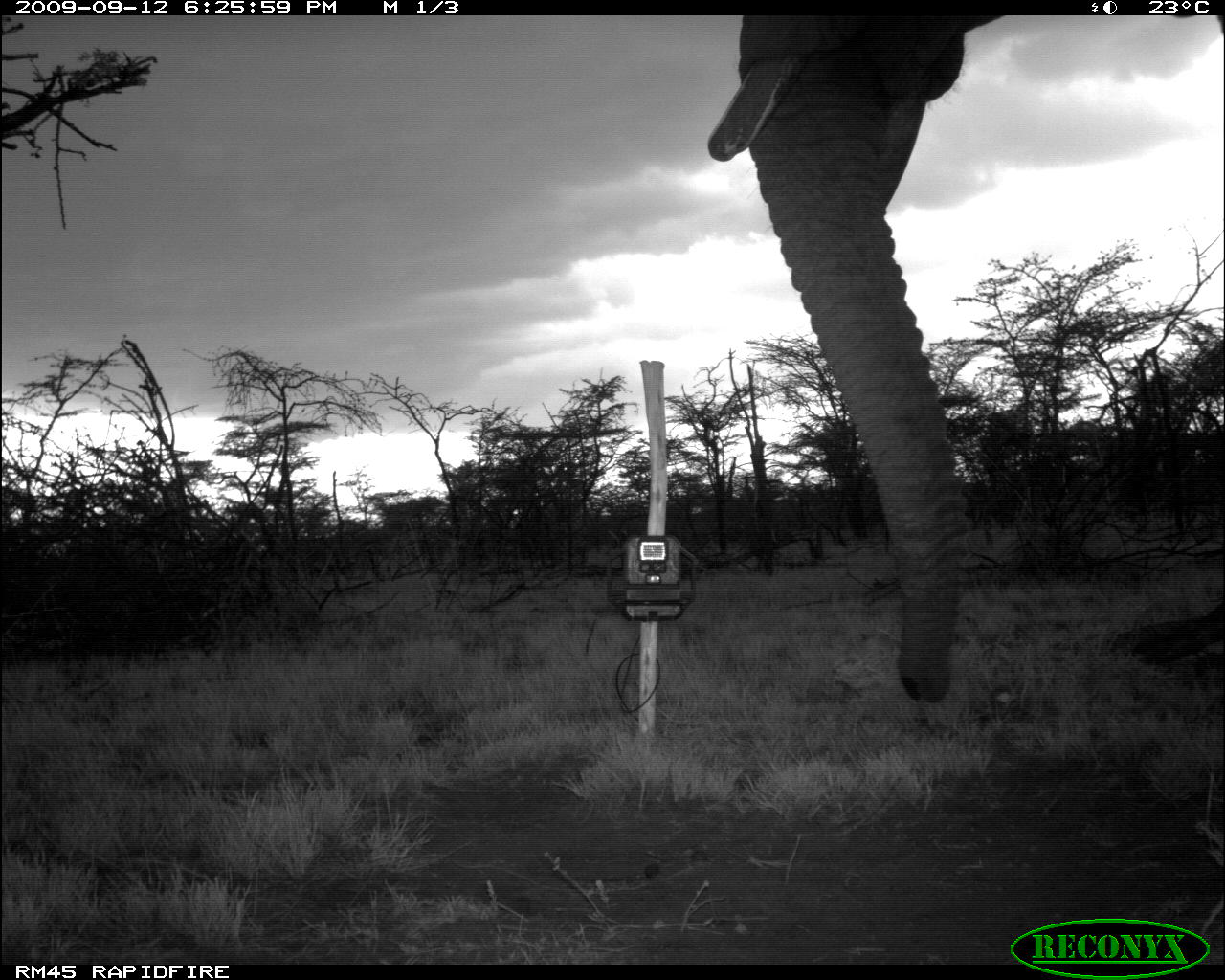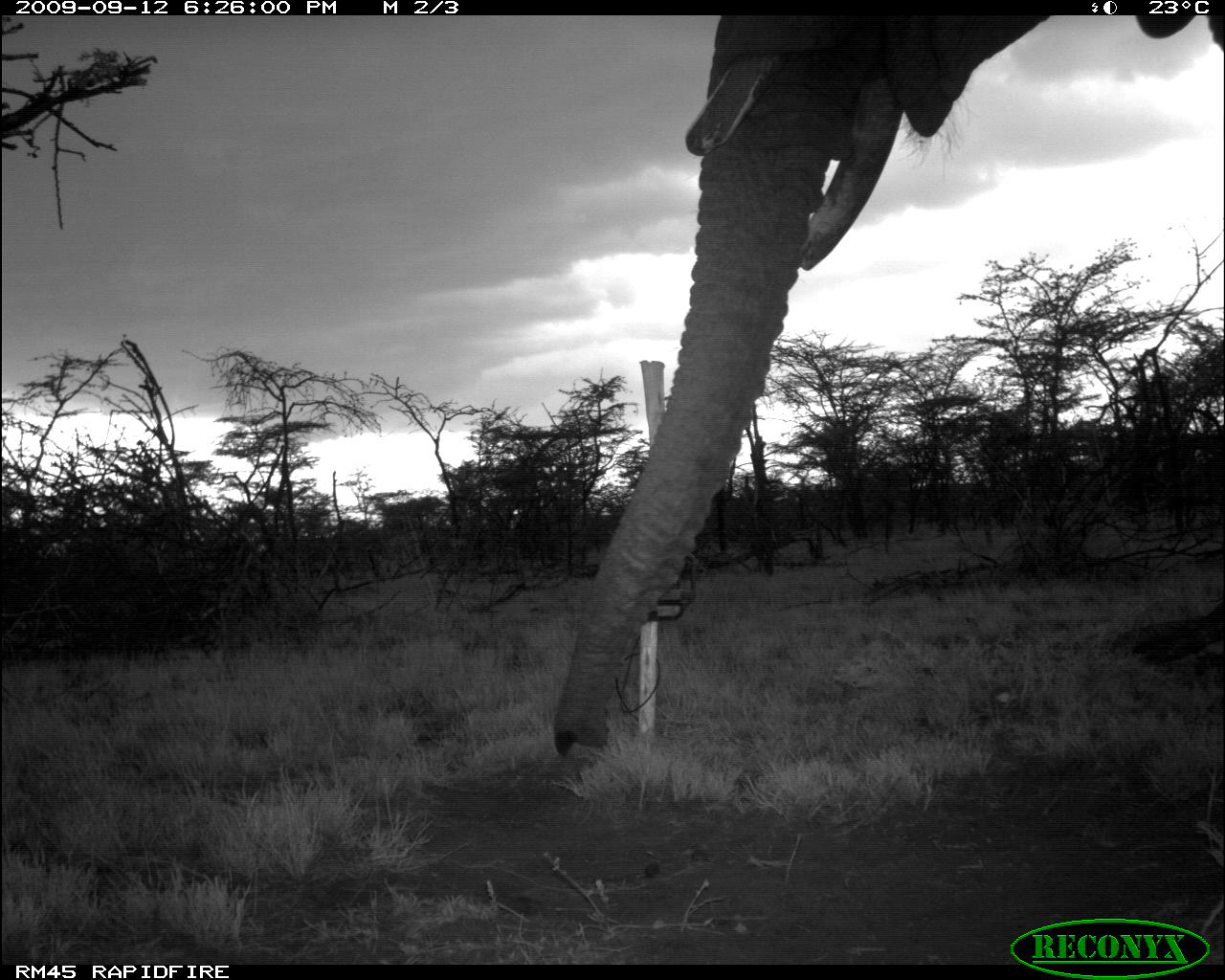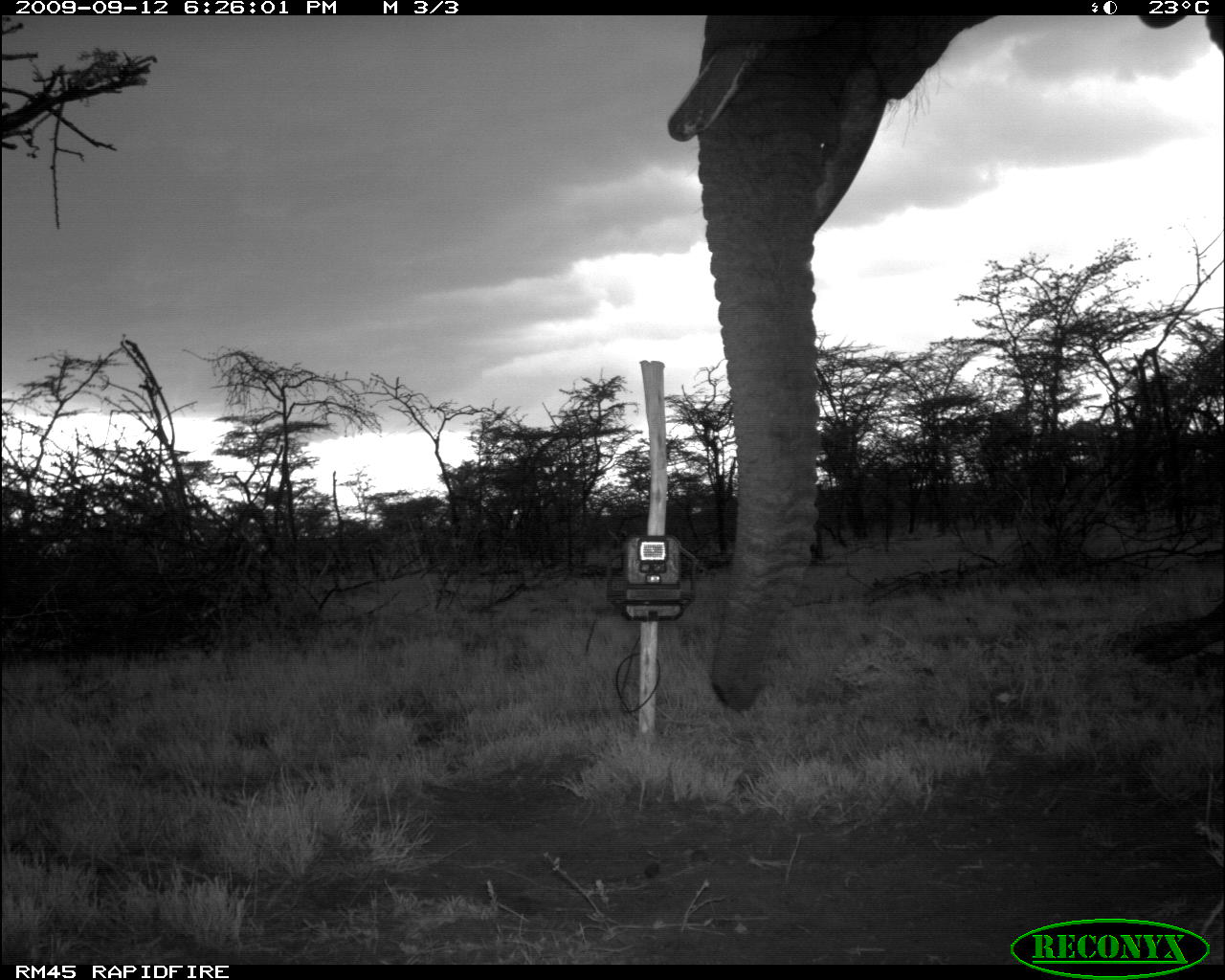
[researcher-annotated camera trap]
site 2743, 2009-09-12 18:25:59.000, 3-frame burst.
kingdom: Animalia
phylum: Chordata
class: Mammalia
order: Proboscidea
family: Elephantidae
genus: Loxodonta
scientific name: Loxodonta africana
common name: african bush elephant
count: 1